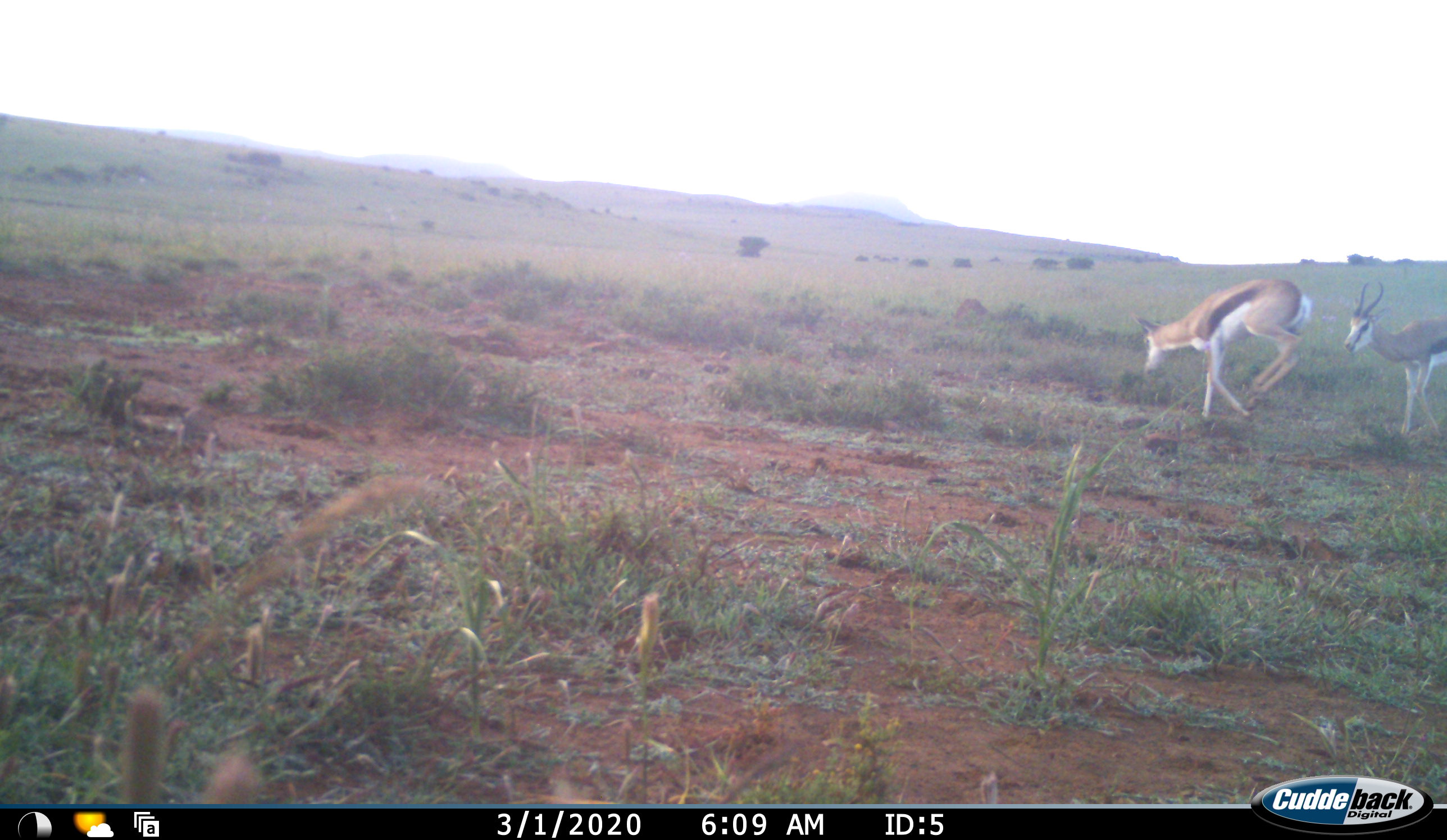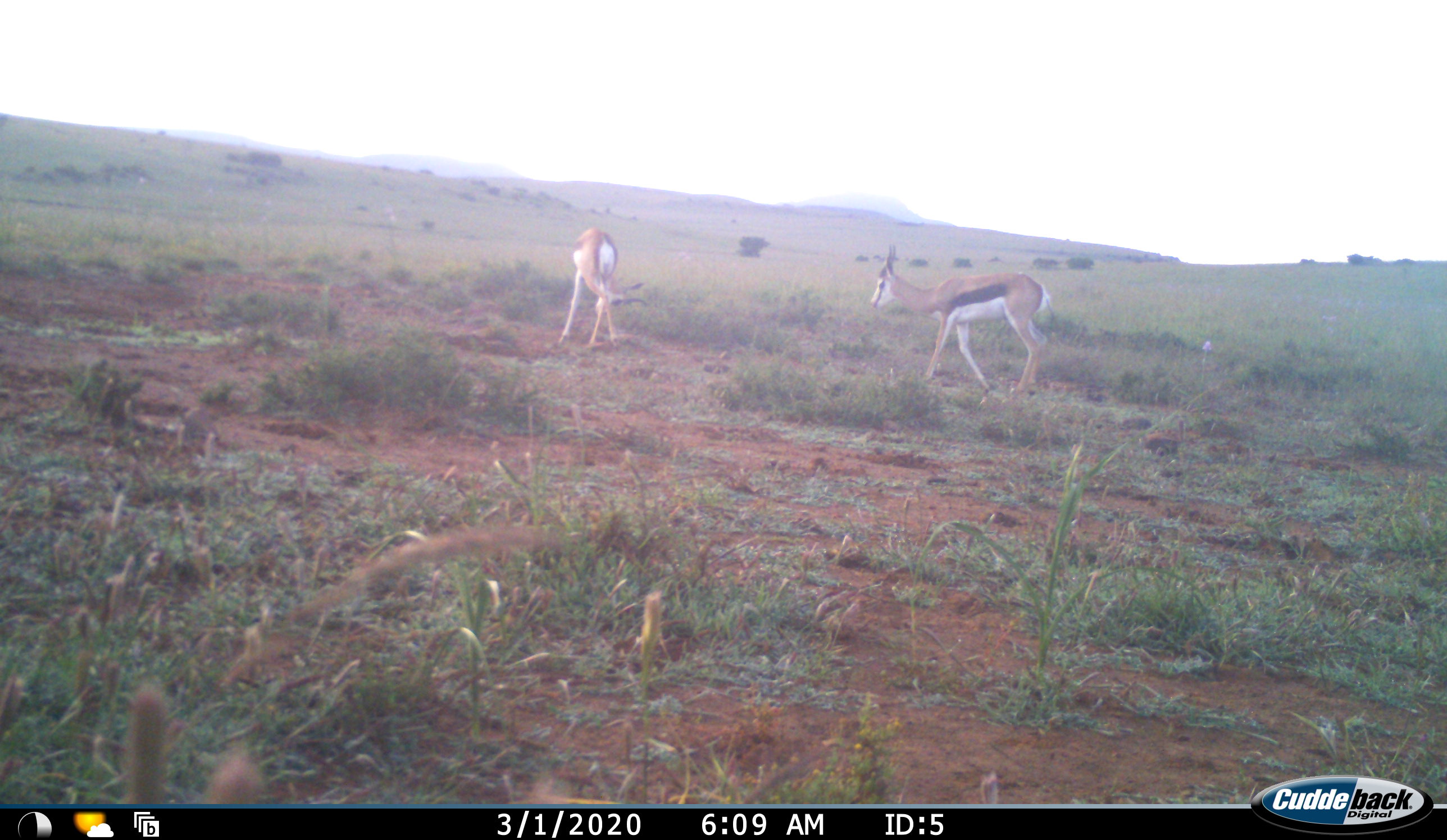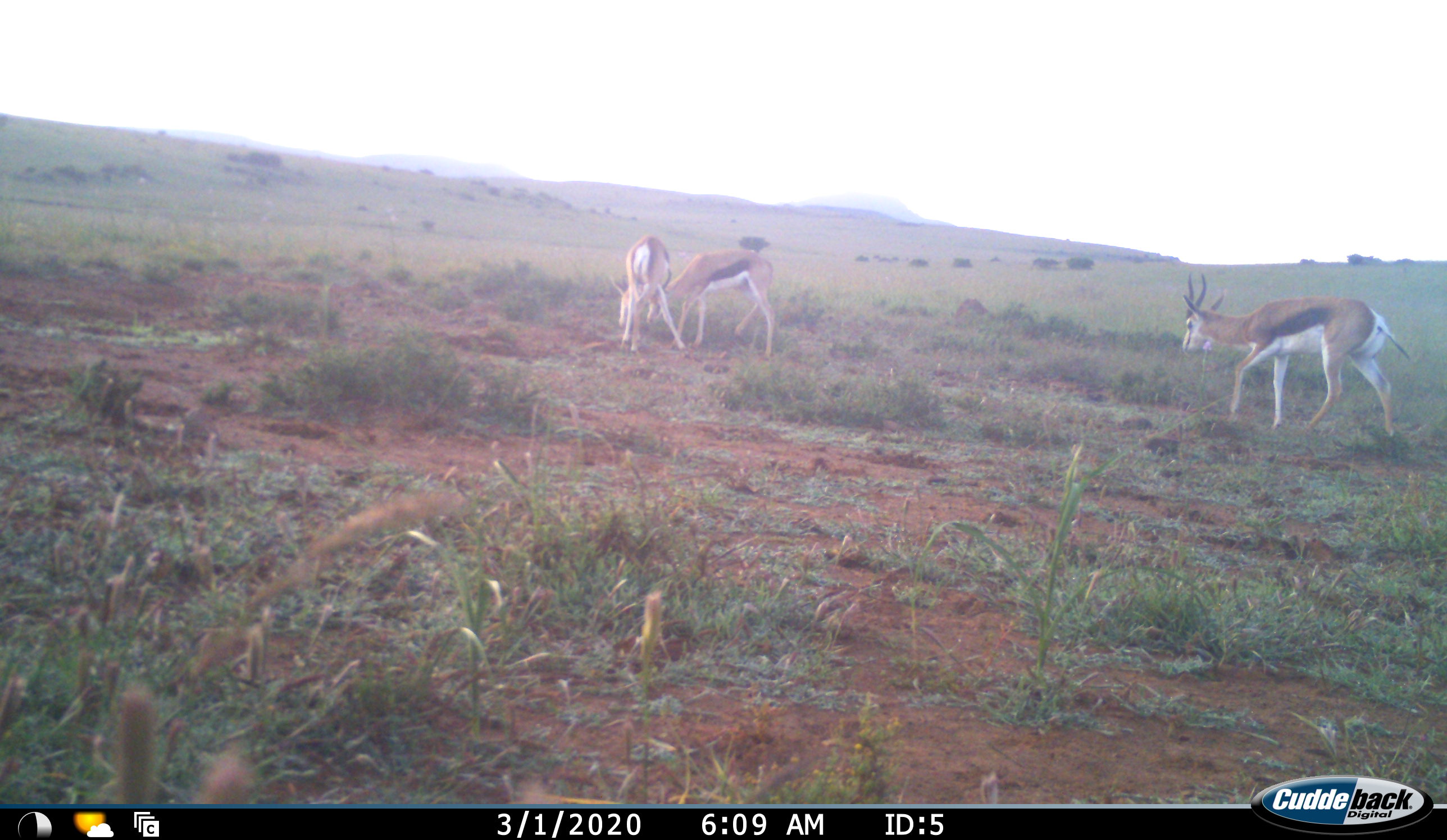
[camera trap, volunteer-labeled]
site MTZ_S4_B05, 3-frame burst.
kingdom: Animalia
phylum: Chordata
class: Mammalia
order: Artiodactyla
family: Bovidae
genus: Antidorcas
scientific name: Antidorcas marsupialis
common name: springbok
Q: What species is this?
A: Springbok (Antidorcas marsupialis).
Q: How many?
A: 3.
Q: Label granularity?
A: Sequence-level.